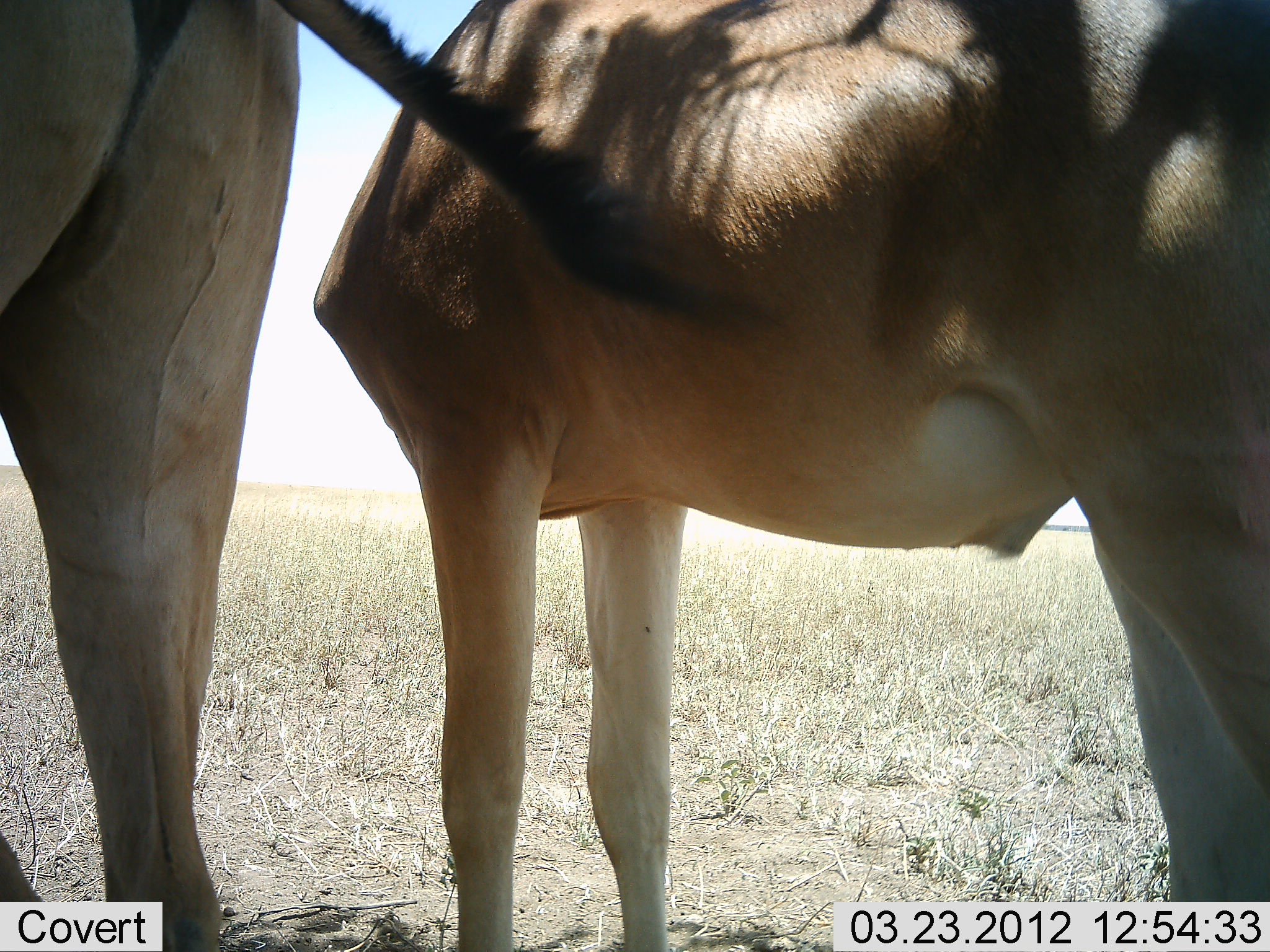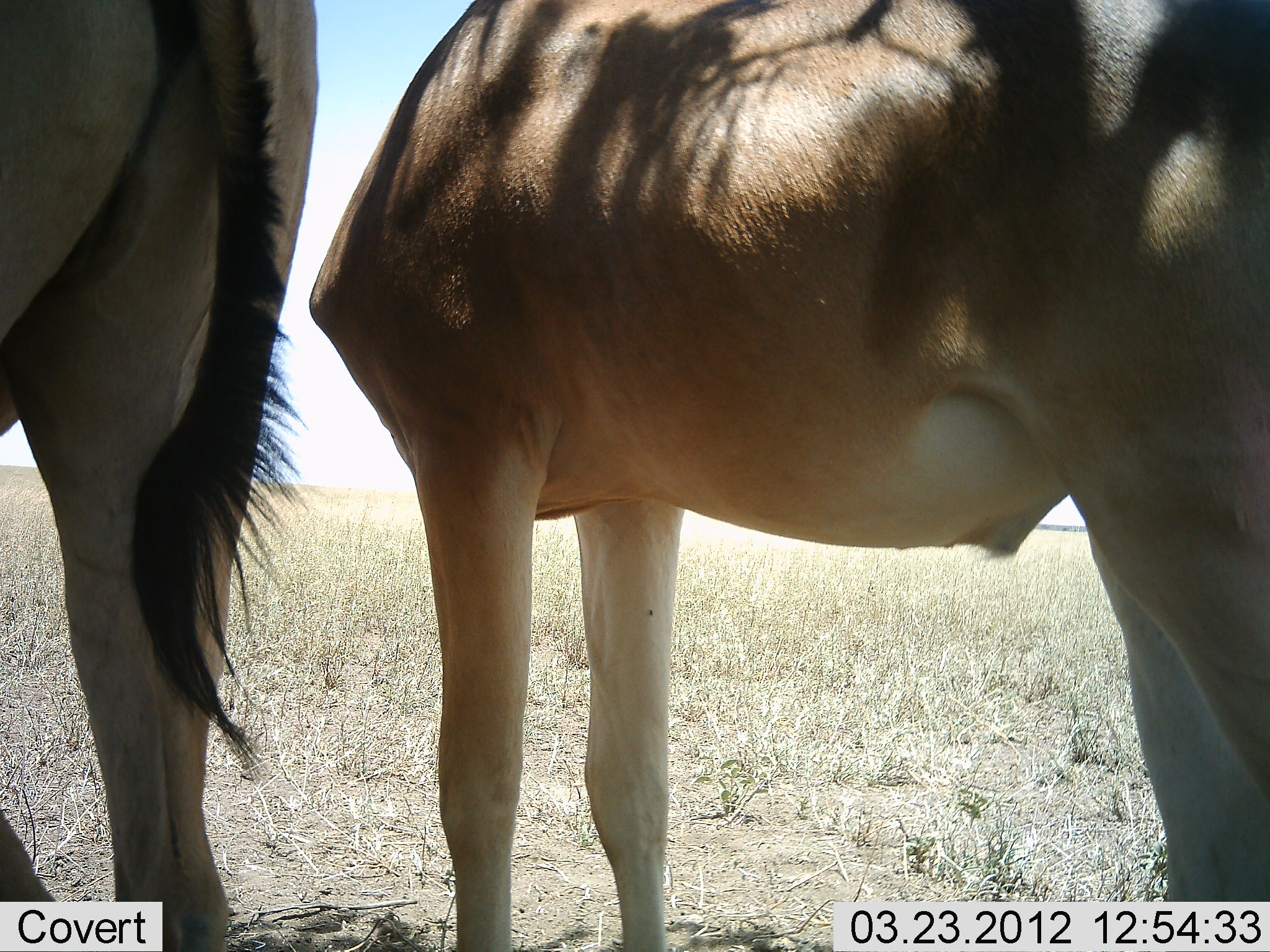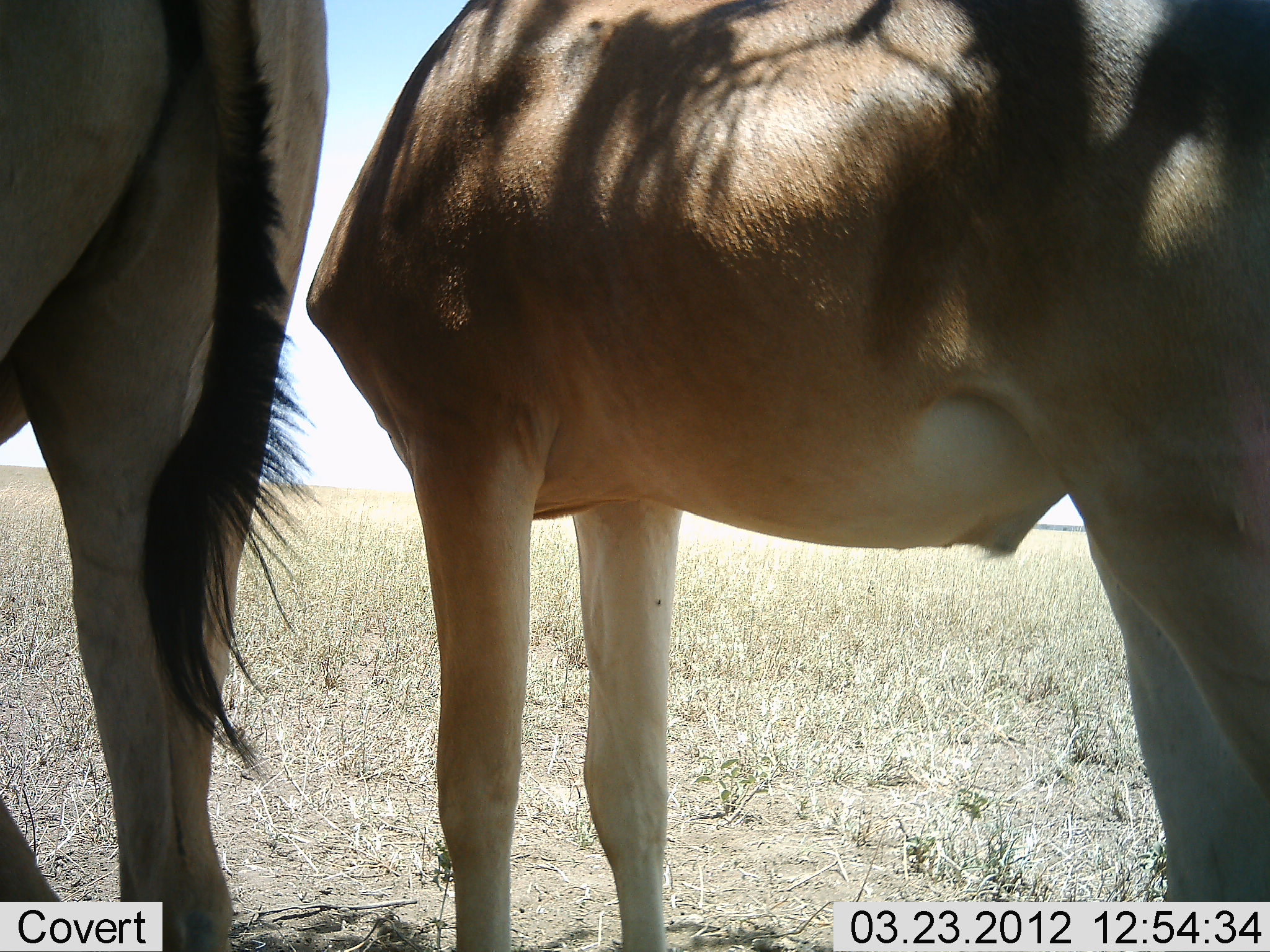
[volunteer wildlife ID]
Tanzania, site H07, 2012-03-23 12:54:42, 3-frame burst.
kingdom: Animalia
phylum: Chordata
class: Mammalia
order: Artiodactyla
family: Bovidae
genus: Alcelaphus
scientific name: Alcelaphus buselaphus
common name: hartebeest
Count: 2.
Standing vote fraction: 100%.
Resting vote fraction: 0%.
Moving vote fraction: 0%.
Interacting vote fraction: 0%.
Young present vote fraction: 19%.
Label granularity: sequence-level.